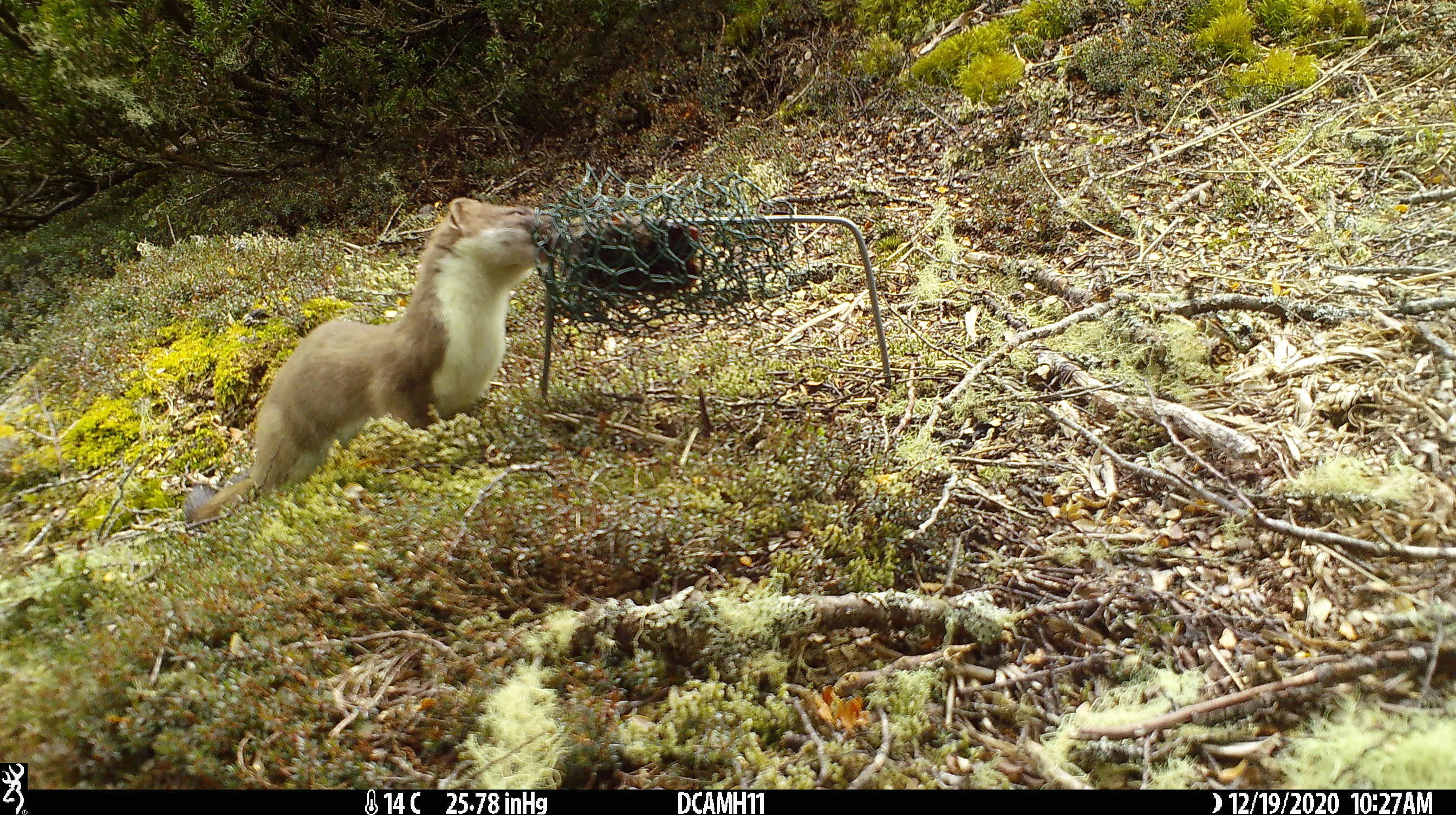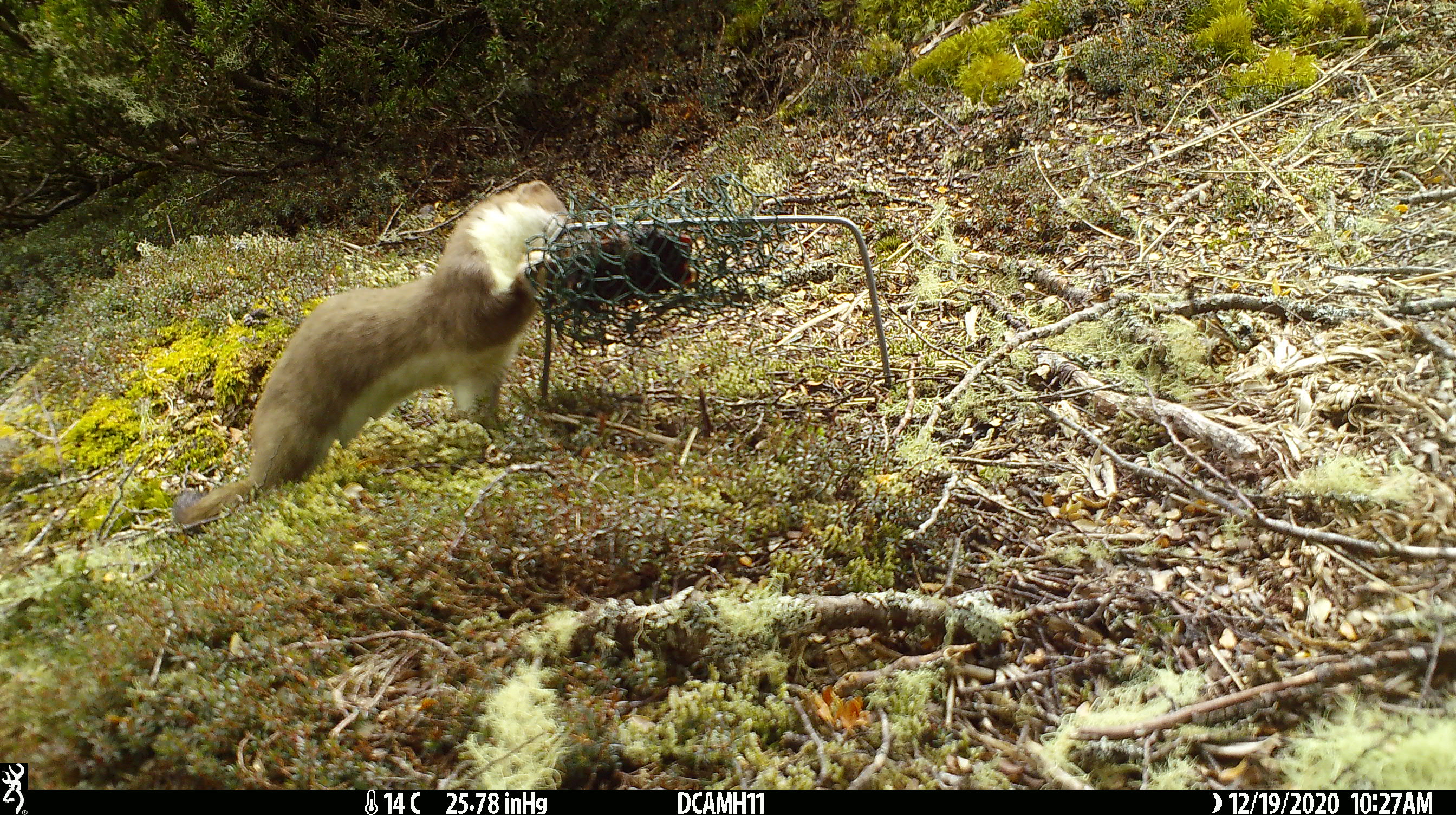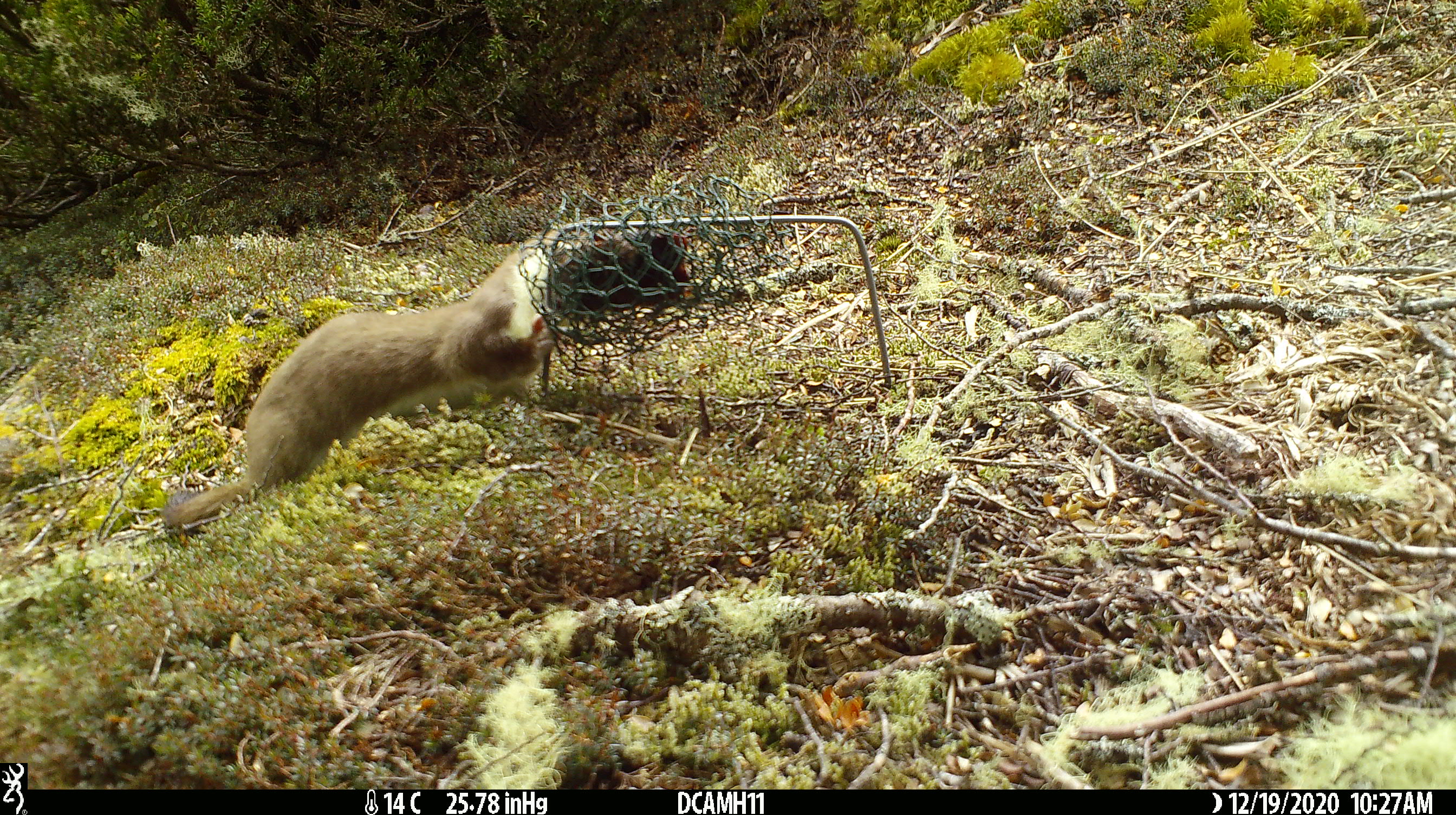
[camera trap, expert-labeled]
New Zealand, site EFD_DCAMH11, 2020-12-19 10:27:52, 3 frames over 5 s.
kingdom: Animalia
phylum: Chordata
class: Mammalia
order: Carnivora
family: Mustelidae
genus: Mustela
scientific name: Mustela erminea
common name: stoat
Stoat (Mustela erminea).